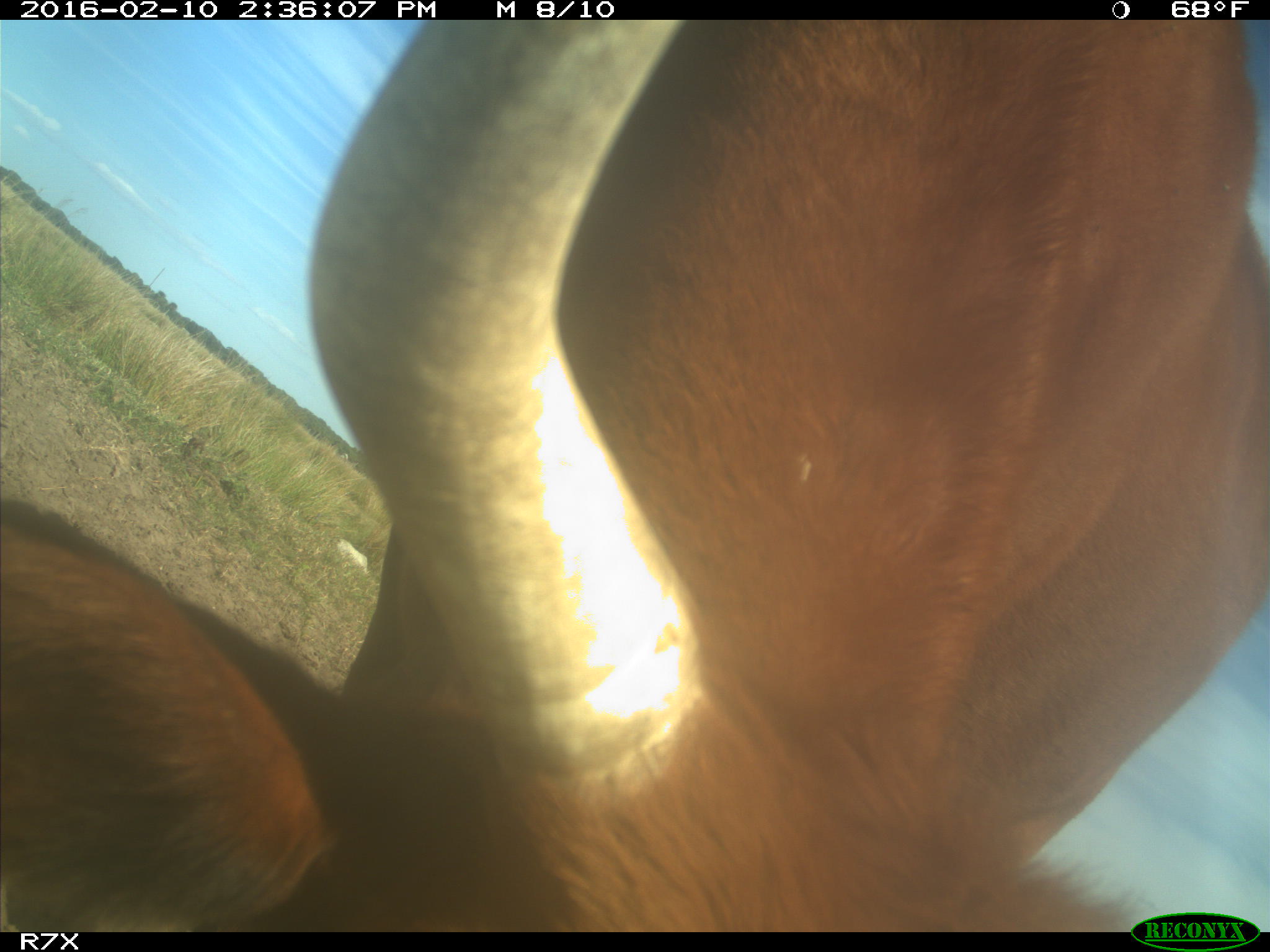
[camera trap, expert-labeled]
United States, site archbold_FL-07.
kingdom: Animalia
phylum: Chordata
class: Mammalia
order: Artiodactyla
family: Bovidae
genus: Bos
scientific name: Bos taurus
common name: domestic cow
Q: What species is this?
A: Bos taurus (domestic cow).